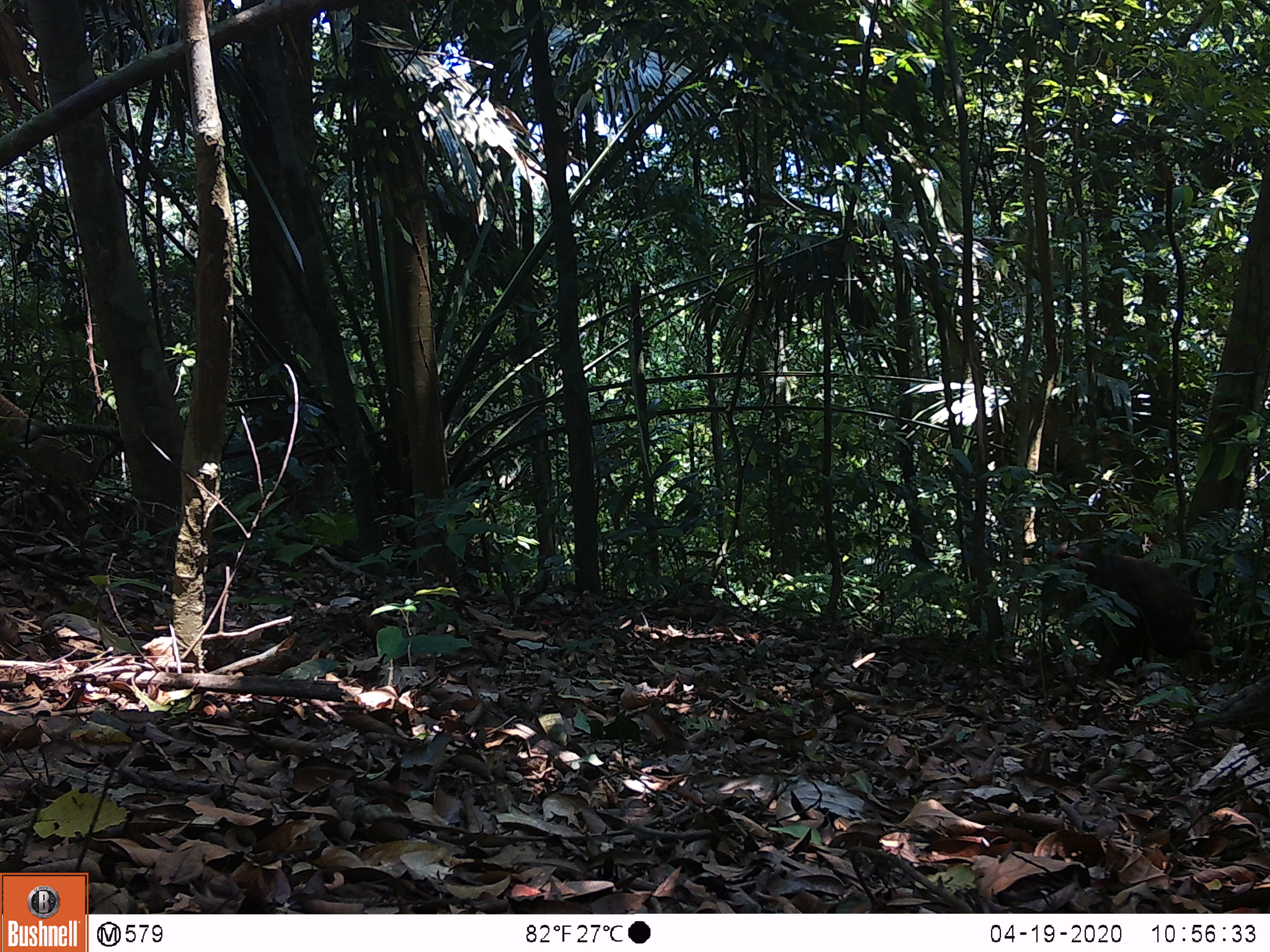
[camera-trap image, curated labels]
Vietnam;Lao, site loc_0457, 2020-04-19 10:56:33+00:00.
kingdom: Animalia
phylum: Chordata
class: Mammalia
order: Primates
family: Cercopithecidae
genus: Macaca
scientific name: Macaca arctoides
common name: stump-tailed macaque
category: stump tailed macaque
Stump tailed macaque (stump-tailed macaque) (Macaca arctoides). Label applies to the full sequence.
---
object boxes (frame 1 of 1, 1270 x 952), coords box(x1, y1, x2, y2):
stump tailed macaque: box(1039, 536, 1228, 679)